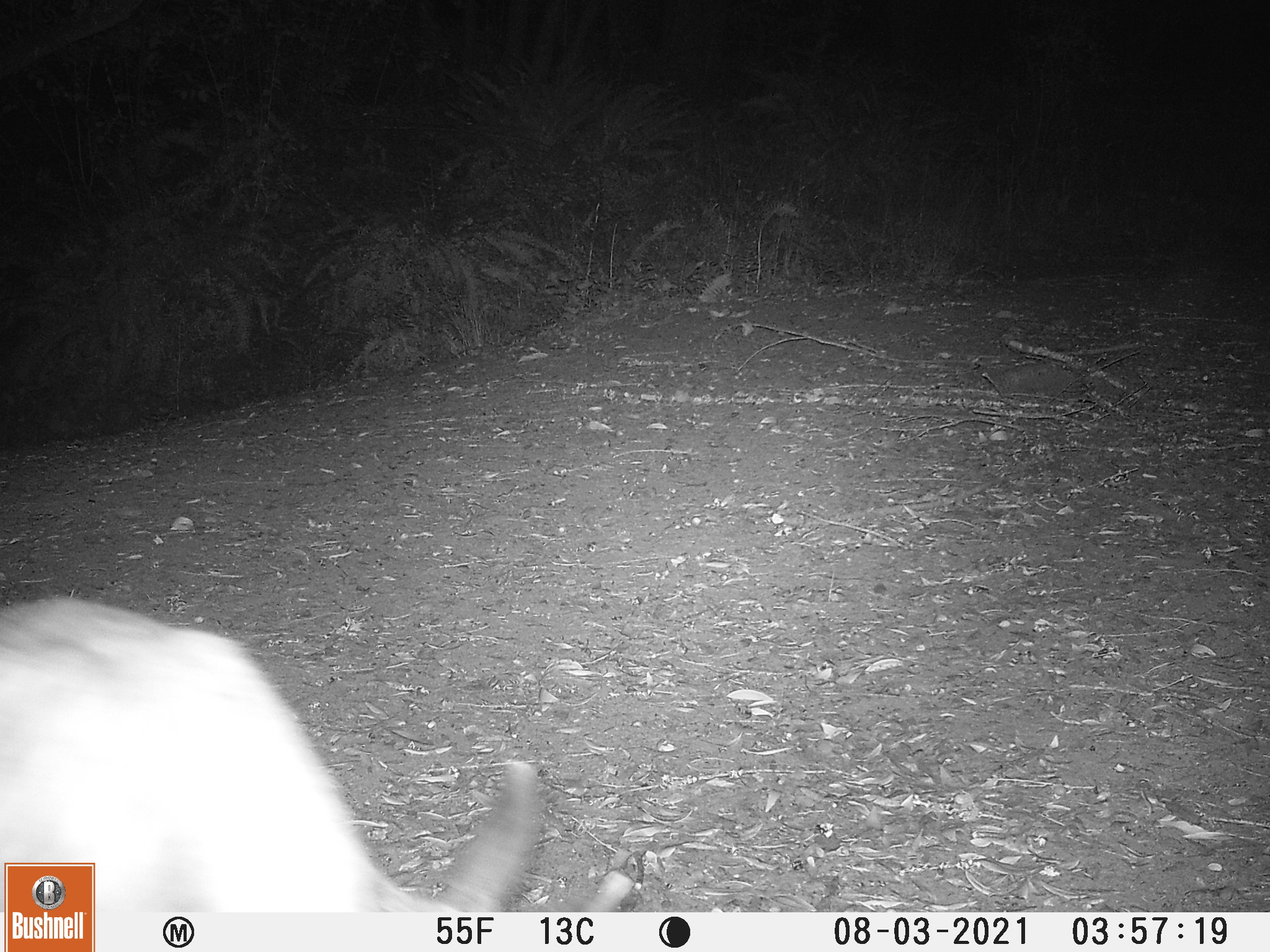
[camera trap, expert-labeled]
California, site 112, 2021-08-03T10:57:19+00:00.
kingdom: Animalia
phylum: Chordata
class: Mammalia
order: Artiodactyla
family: Cervidae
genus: Odocoileus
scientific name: Odocoileus hemionus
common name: mule deer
Mule deer (Odocoileus hemionus).